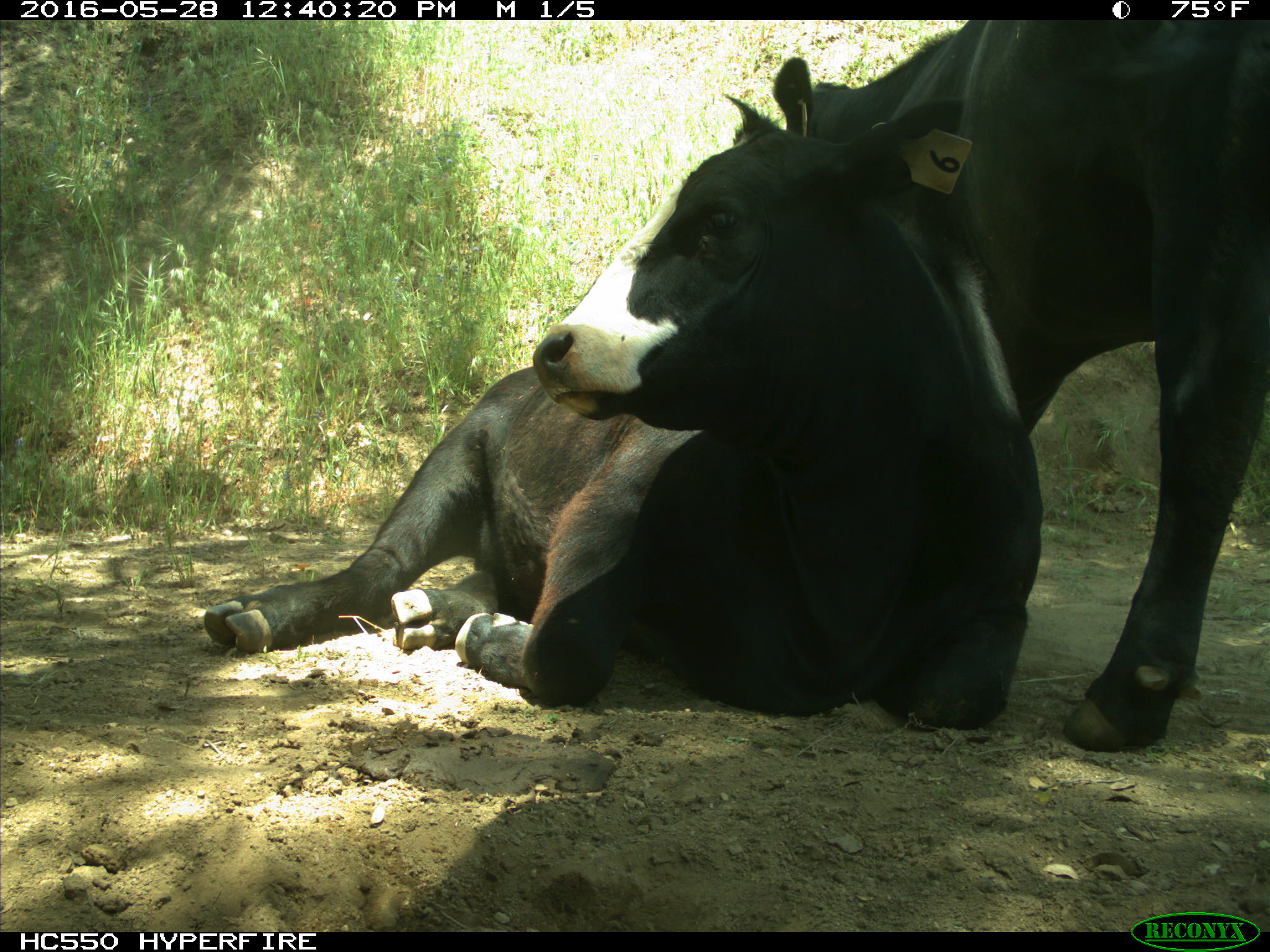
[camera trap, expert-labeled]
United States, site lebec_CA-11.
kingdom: Animalia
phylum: Chordata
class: Mammalia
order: Artiodactyla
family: Bovidae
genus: Bos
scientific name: Bos taurus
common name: domestic cow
Bos taurus (domestic cow).